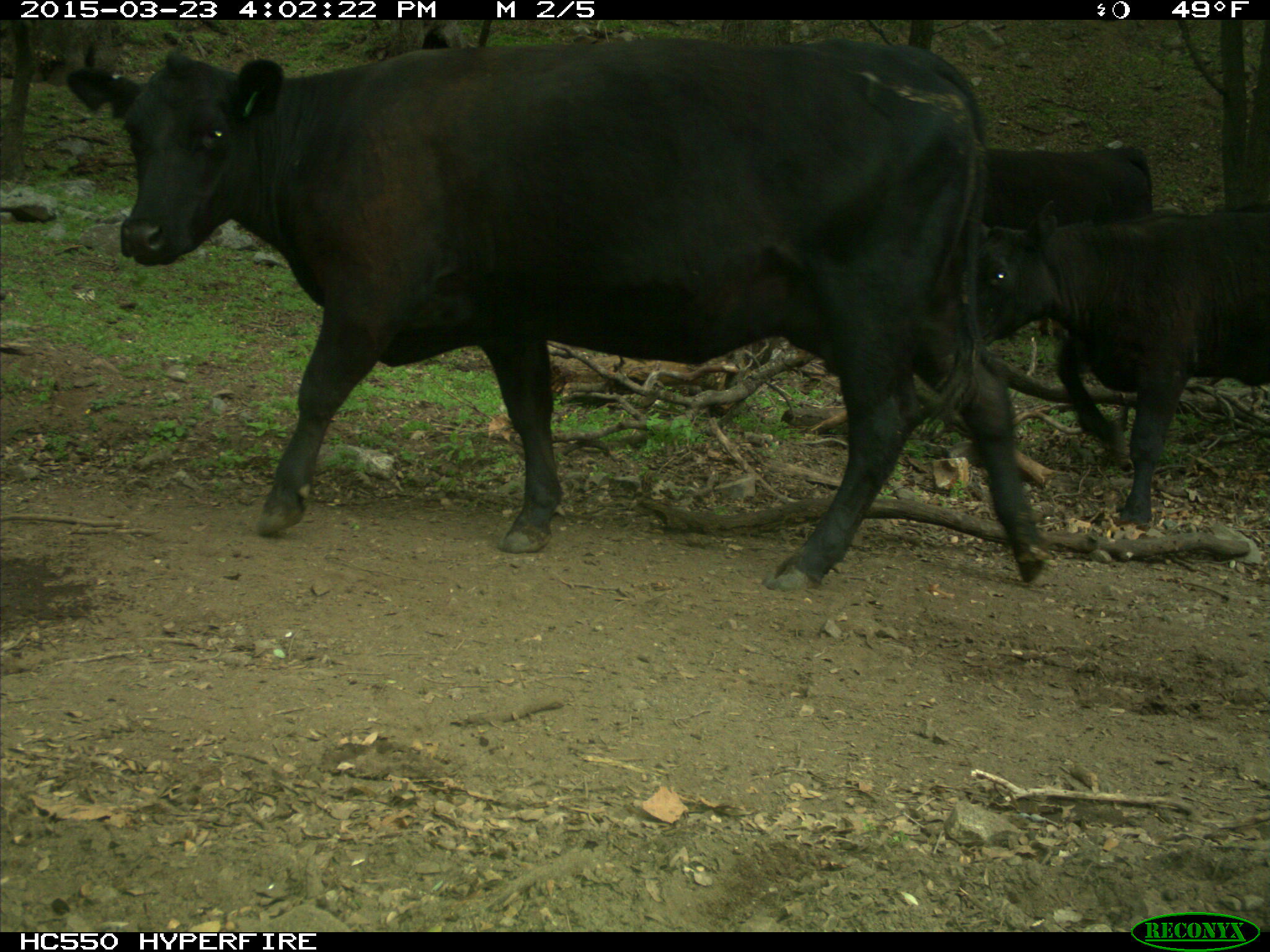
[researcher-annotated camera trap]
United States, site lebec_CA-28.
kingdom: Animalia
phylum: Chordata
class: Mammalia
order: Artiodactyla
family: Bovidae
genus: Bos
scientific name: Bos taurus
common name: domestic cow